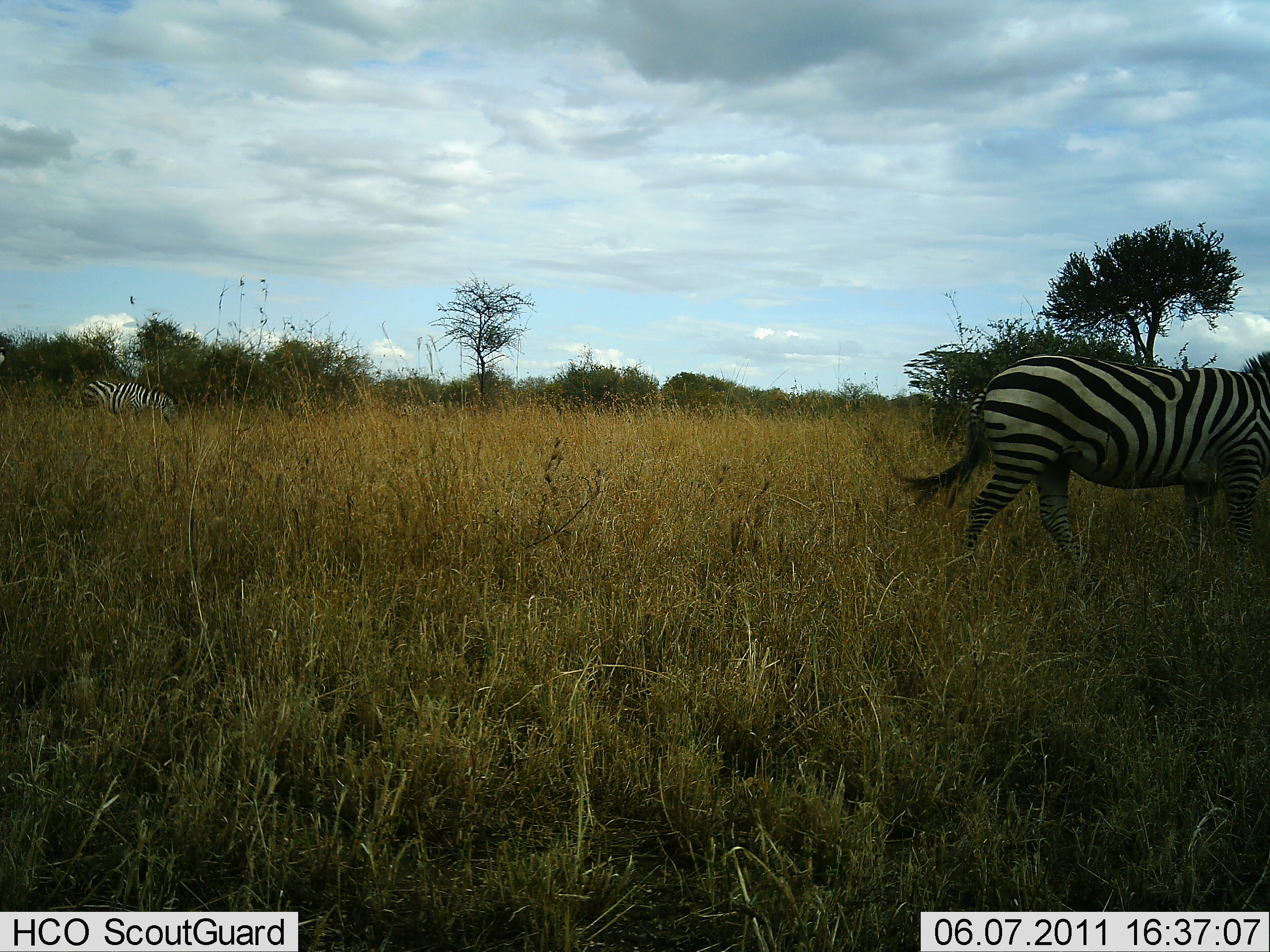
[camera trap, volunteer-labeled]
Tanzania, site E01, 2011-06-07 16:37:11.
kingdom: Animalia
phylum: Chordata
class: Mammalia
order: Perissodactyla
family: Equidae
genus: Equus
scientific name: Equus quagga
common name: plains zebra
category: zebra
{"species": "zebra (plains zebra) (Equus quagga)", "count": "2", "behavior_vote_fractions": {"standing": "15%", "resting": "0%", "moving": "69%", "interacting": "0%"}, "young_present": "0%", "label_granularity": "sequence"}